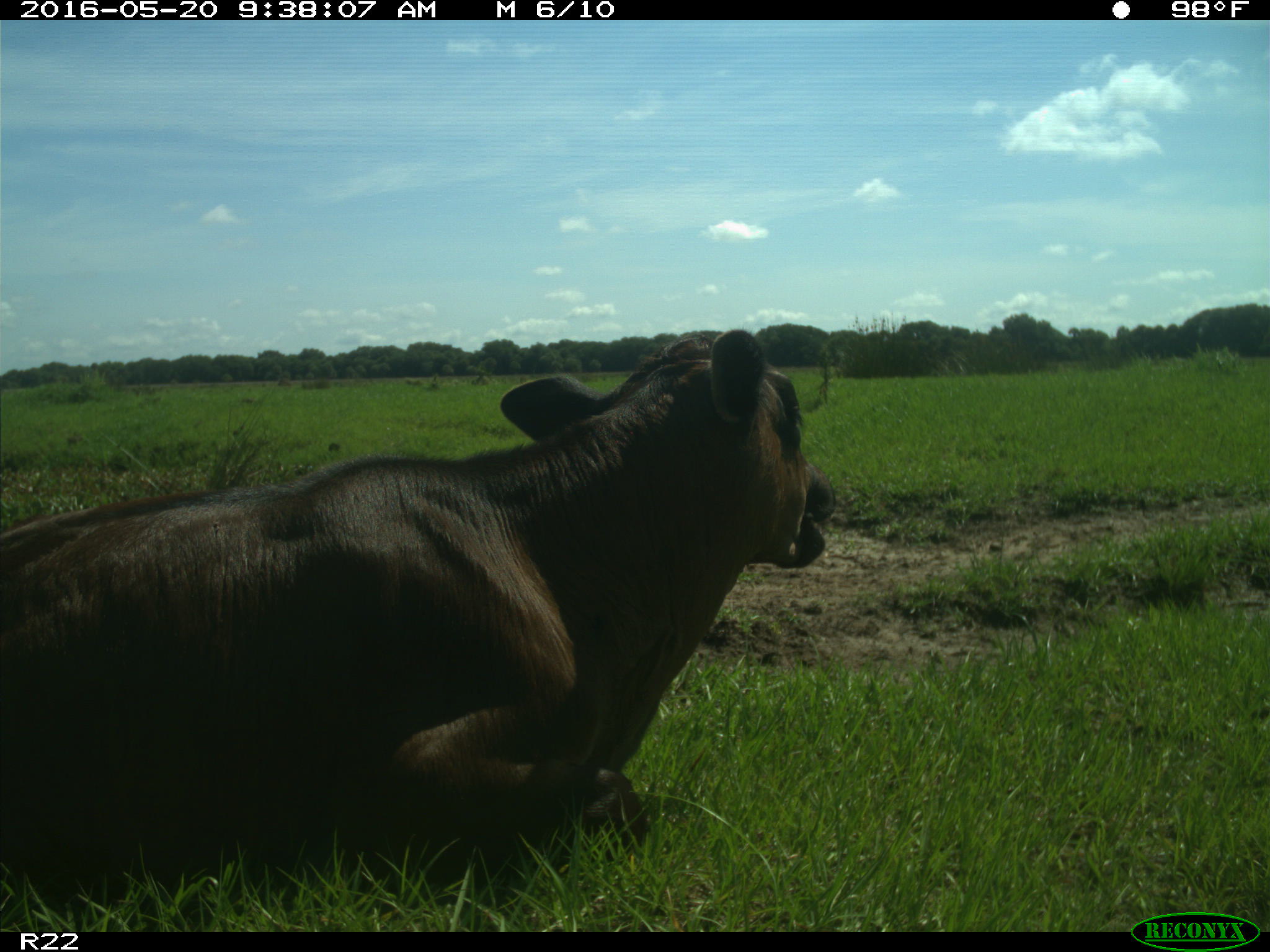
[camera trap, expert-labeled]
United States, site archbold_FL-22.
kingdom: Animalia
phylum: Chordata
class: Mammalia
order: Artiodactyla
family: Bovidae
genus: Bos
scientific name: Bos taurus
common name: domestic cow